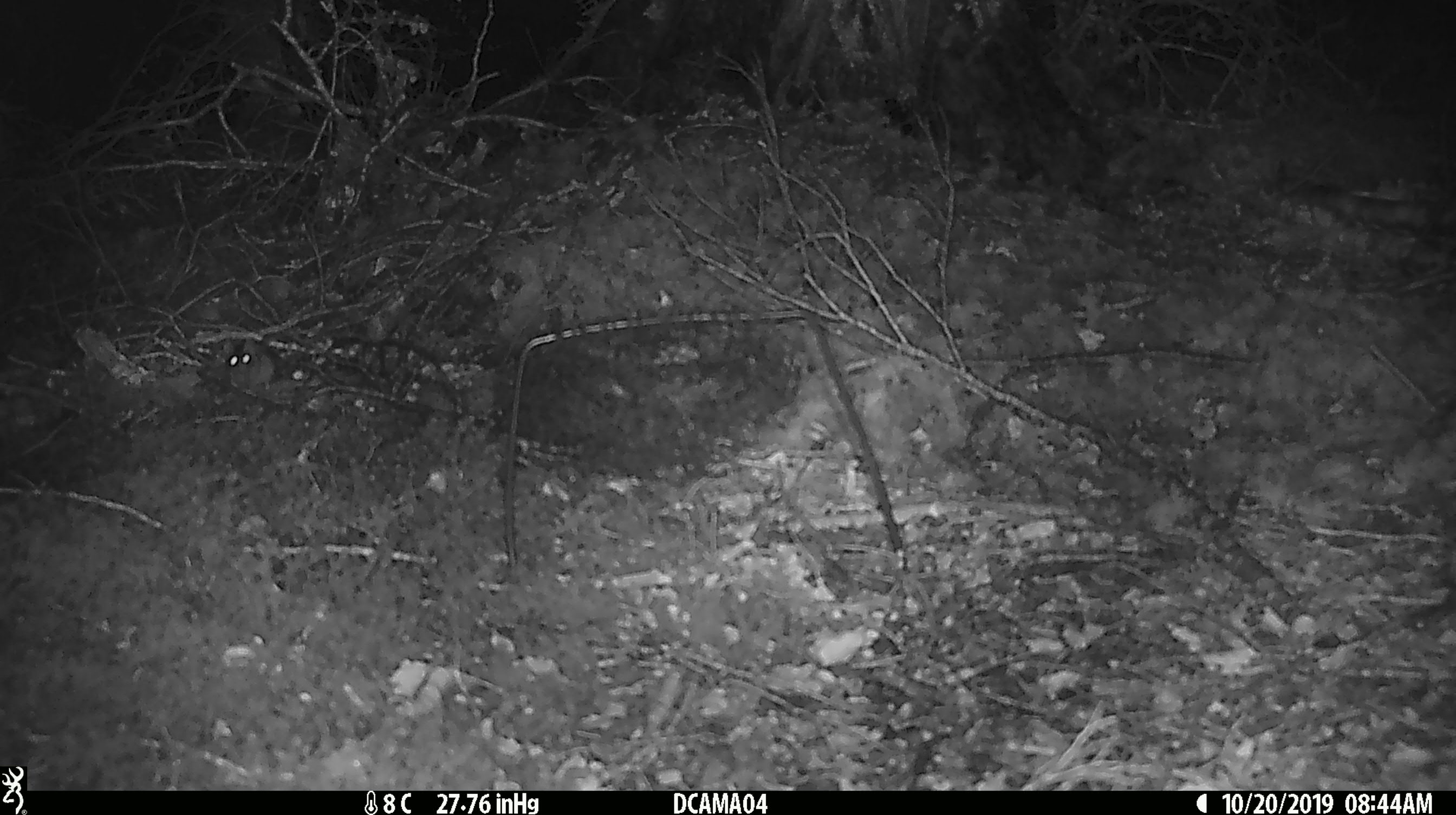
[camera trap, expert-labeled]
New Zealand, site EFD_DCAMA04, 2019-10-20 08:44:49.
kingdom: Animalia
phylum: Chordata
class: Mammalia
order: Rodentia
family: Muridae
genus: Mus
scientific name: Mus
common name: mouse